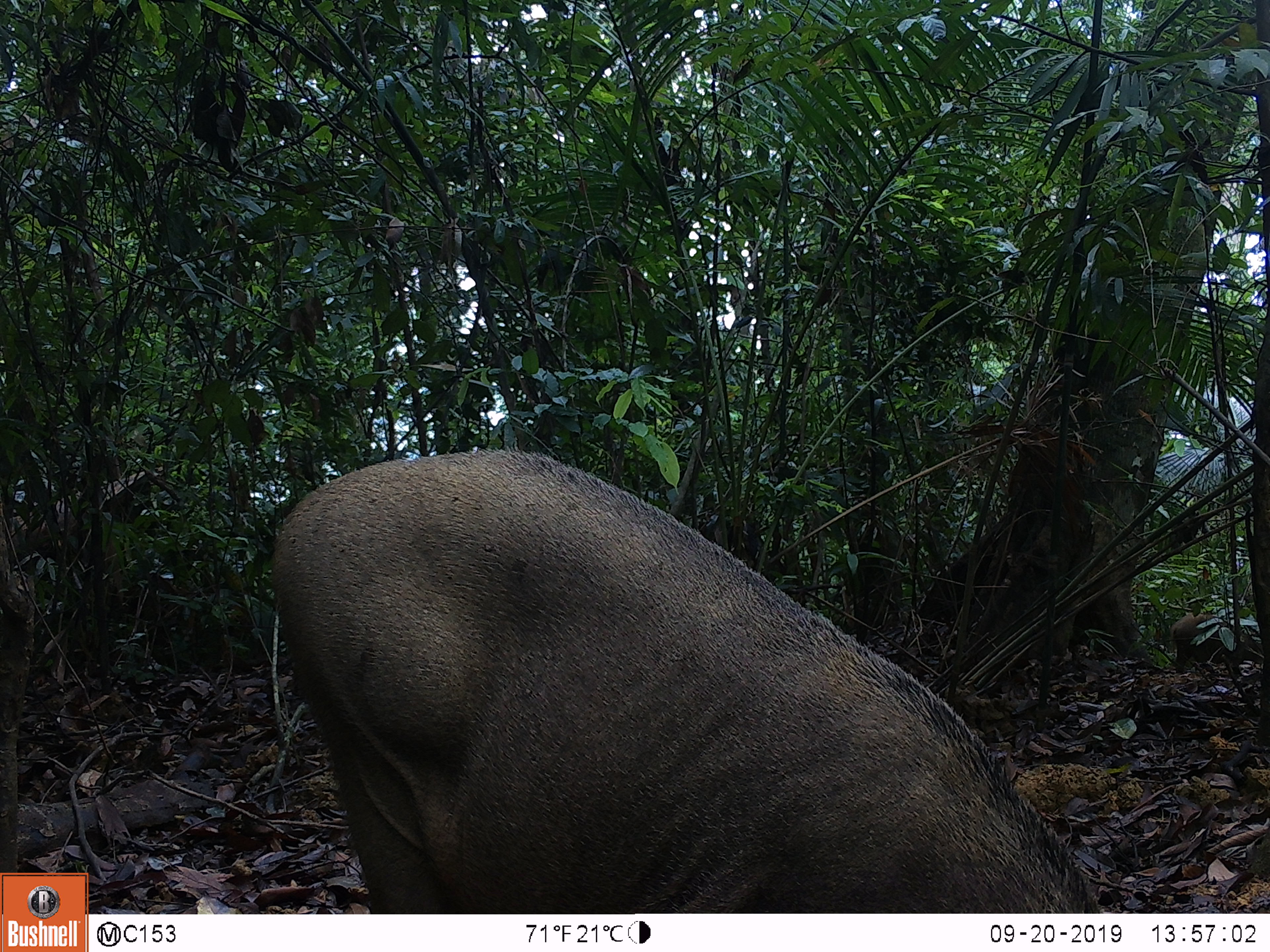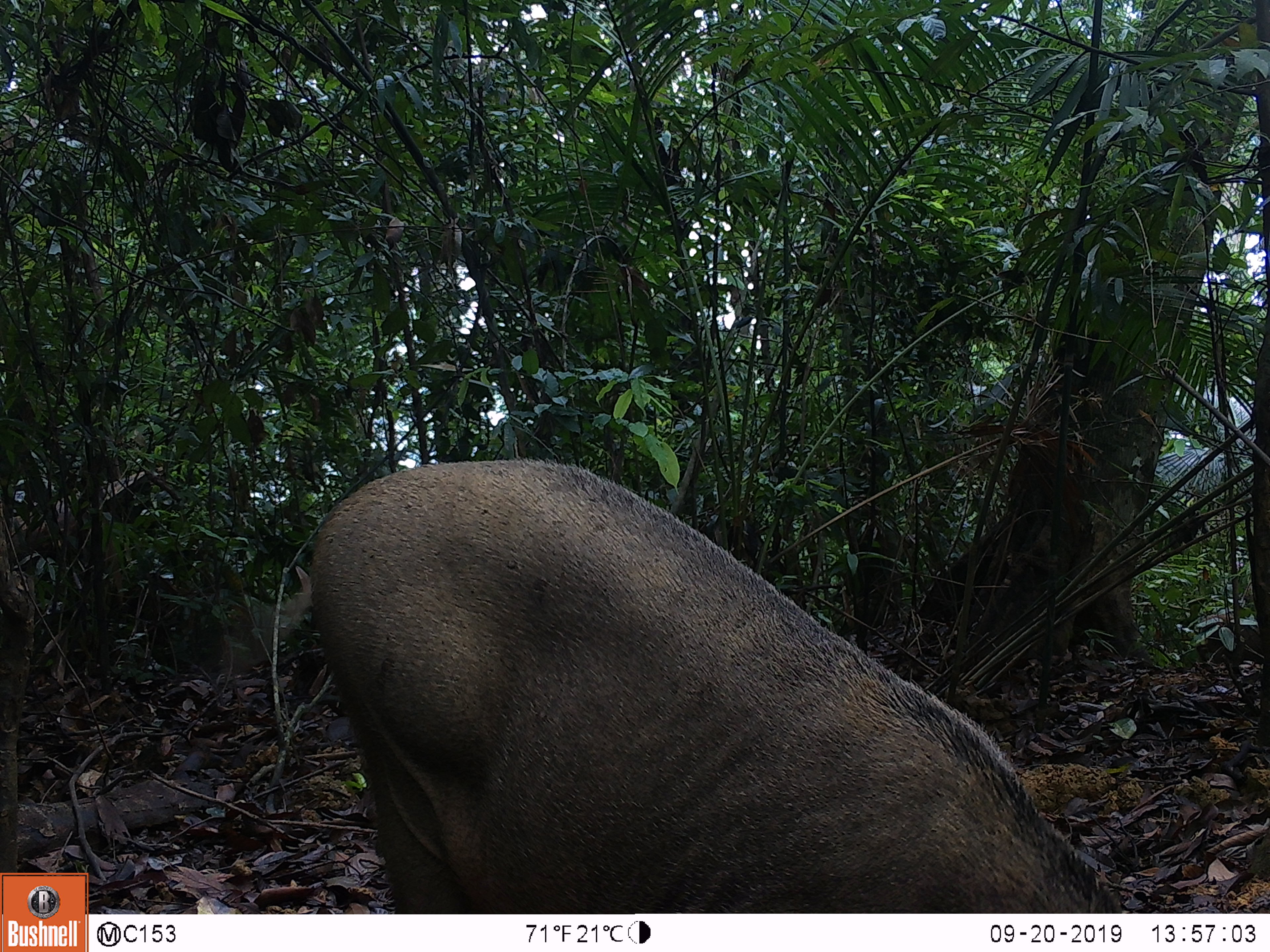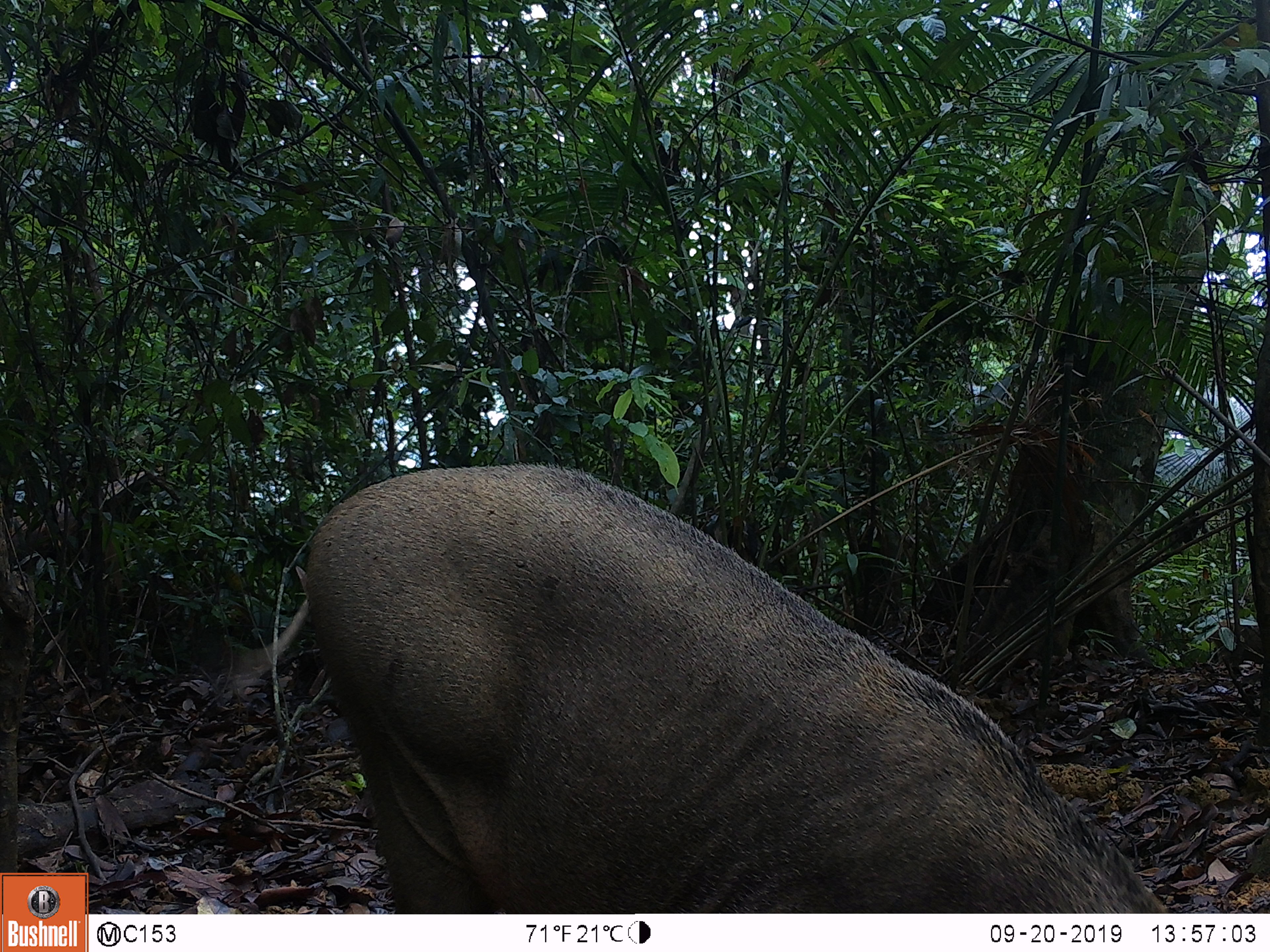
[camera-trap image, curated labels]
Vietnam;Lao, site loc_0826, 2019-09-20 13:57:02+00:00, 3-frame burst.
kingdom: Animalia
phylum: Chordata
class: Mammalia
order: Artiodactyla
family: Suidae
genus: Sus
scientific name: Sus scrofa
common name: eurasian wild pig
Eurasian wild pig (Sus scrofa). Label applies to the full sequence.